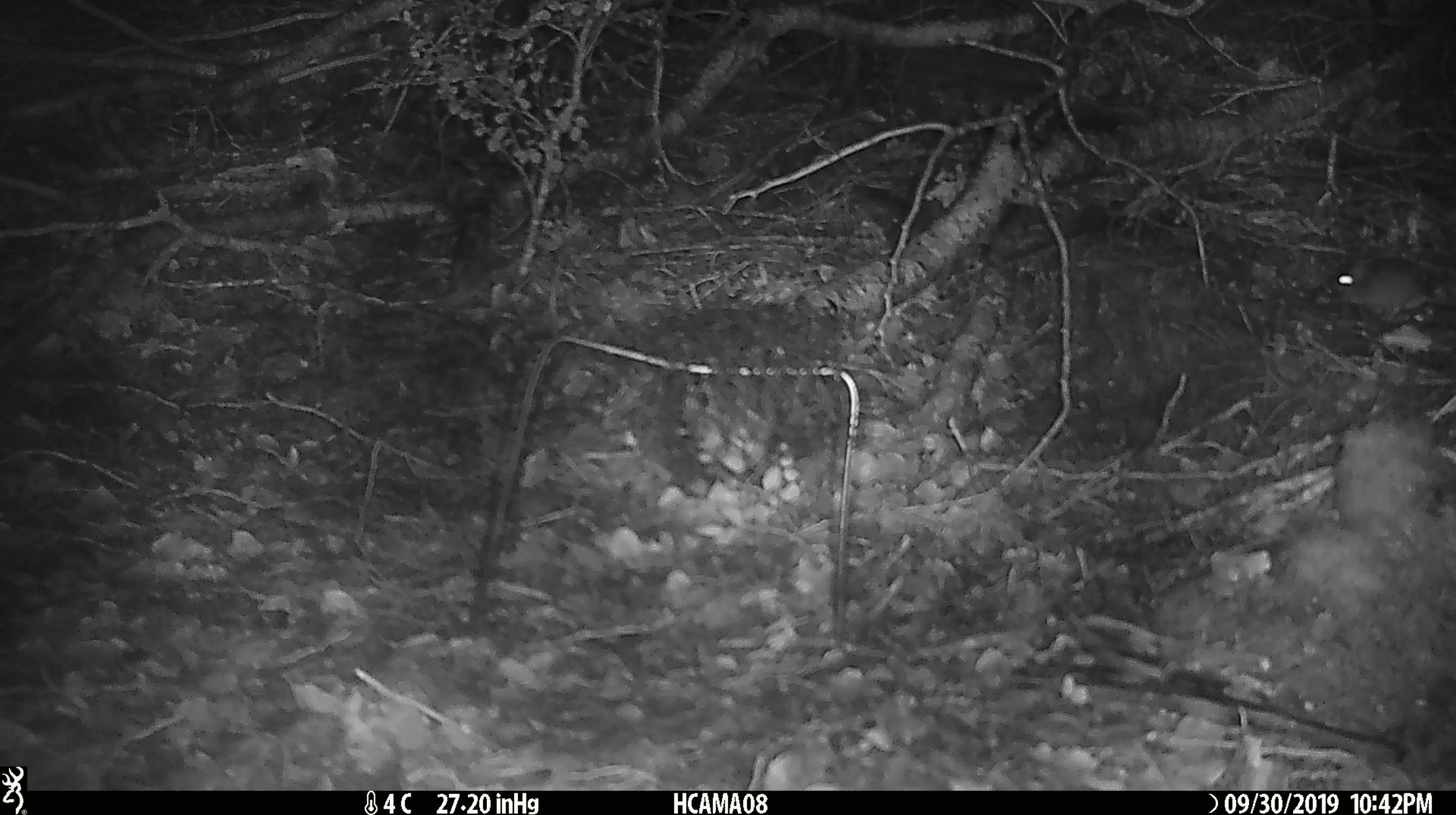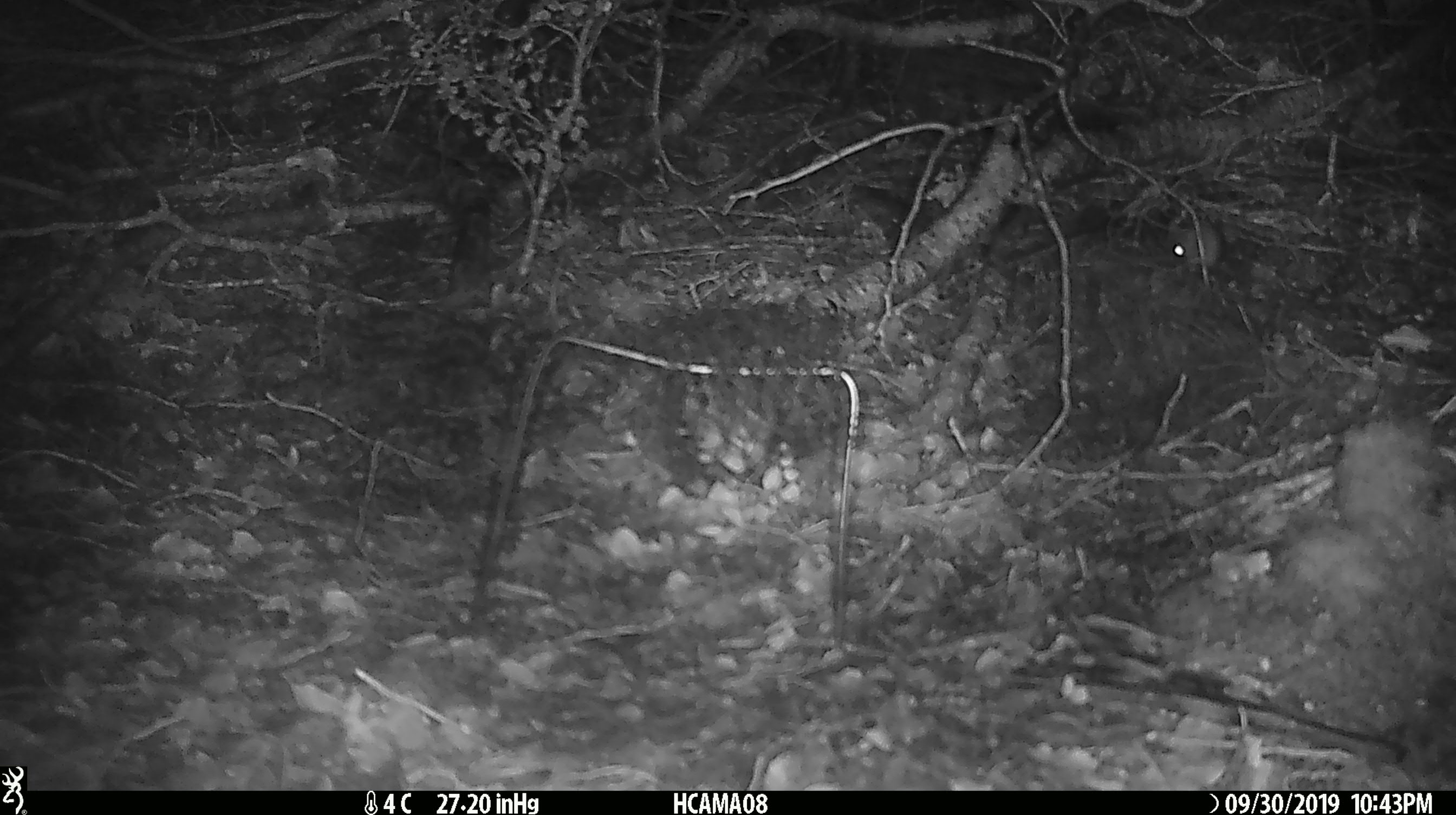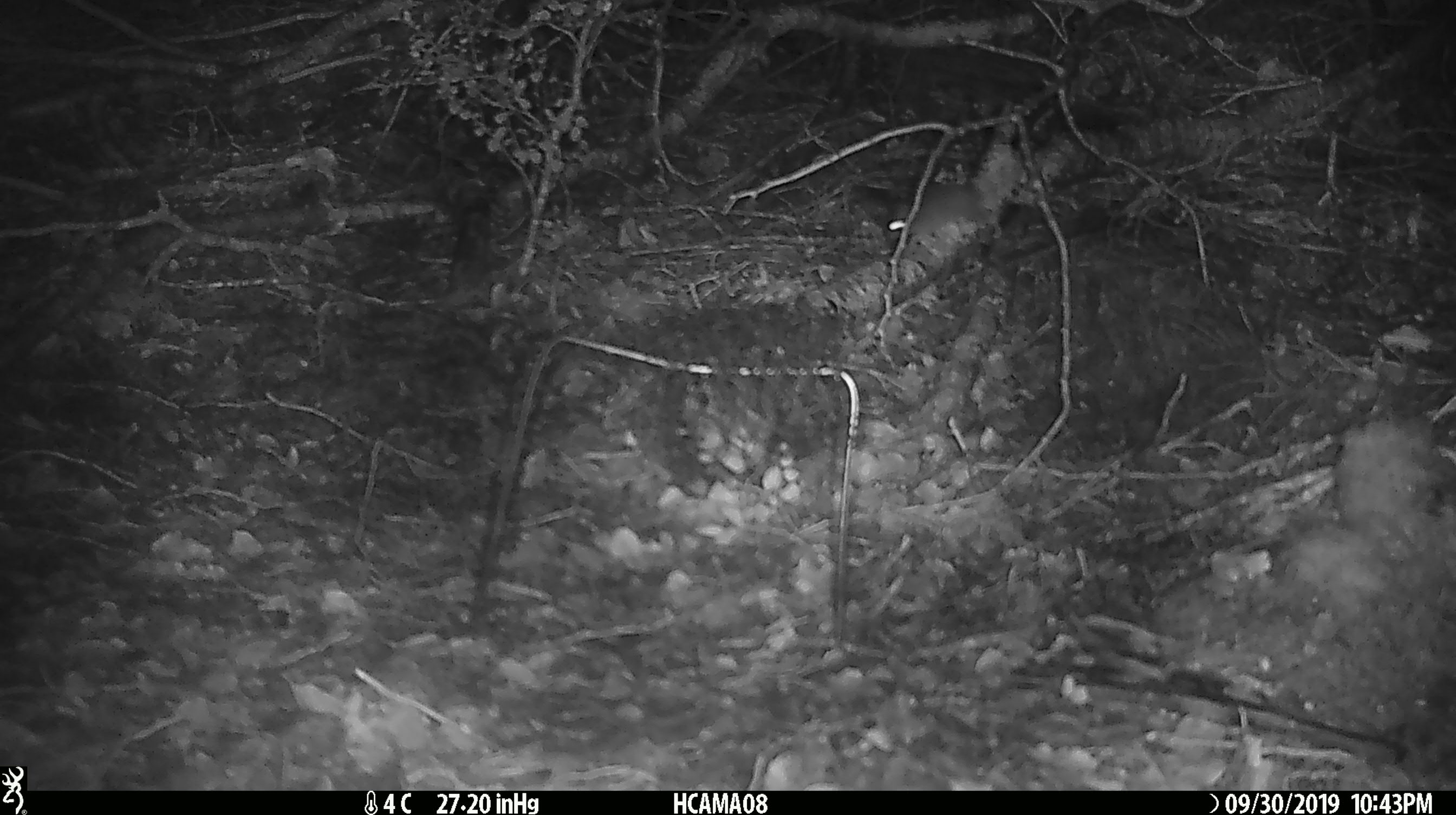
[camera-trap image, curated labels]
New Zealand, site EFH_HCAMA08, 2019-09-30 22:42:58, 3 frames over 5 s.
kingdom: Animalia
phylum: Chordata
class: Mammalia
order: Rodentia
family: Muridae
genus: Mus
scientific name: Mus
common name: mouse